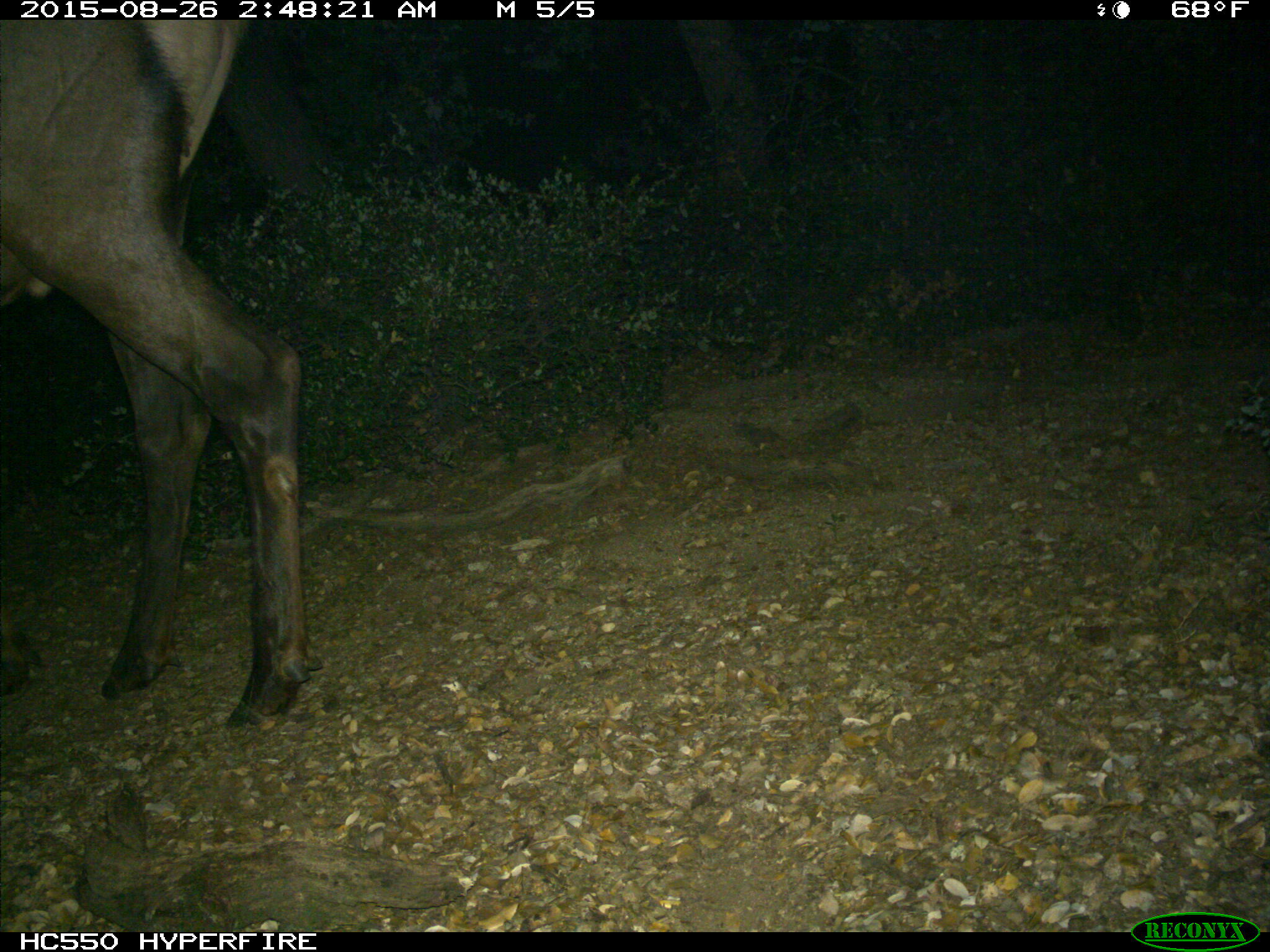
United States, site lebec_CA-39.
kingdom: Animalia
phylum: Chordata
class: Mammalia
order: Artiodactyla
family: Cervidae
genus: Cervus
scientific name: Cervus canadensis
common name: elk